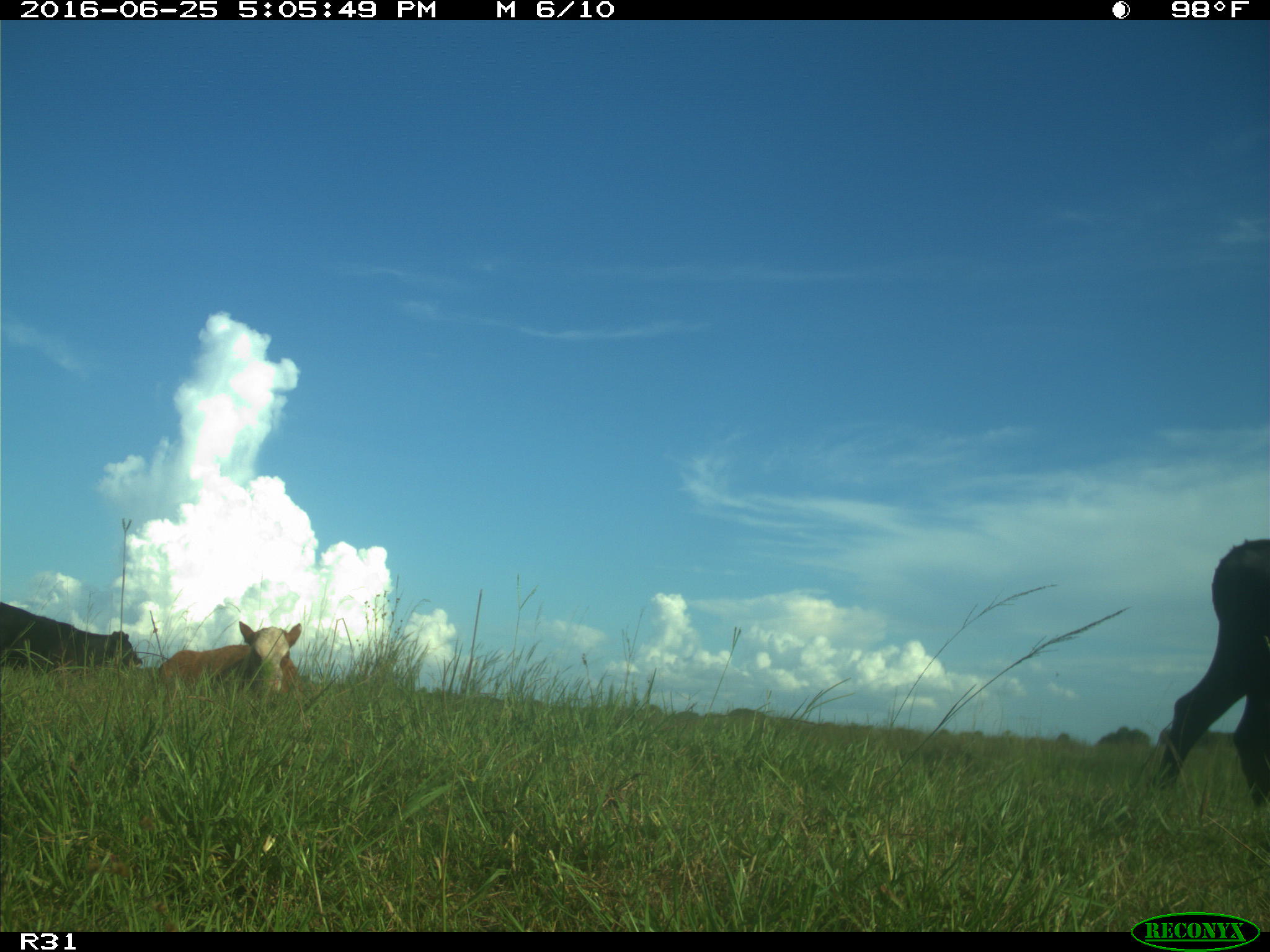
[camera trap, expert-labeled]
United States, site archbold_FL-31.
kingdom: Animalia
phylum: Chordata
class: Mammalia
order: Artiodactyla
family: Bovidae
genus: Bos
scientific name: Bos taurus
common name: domestic cow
Bos taurus (domestic cow).